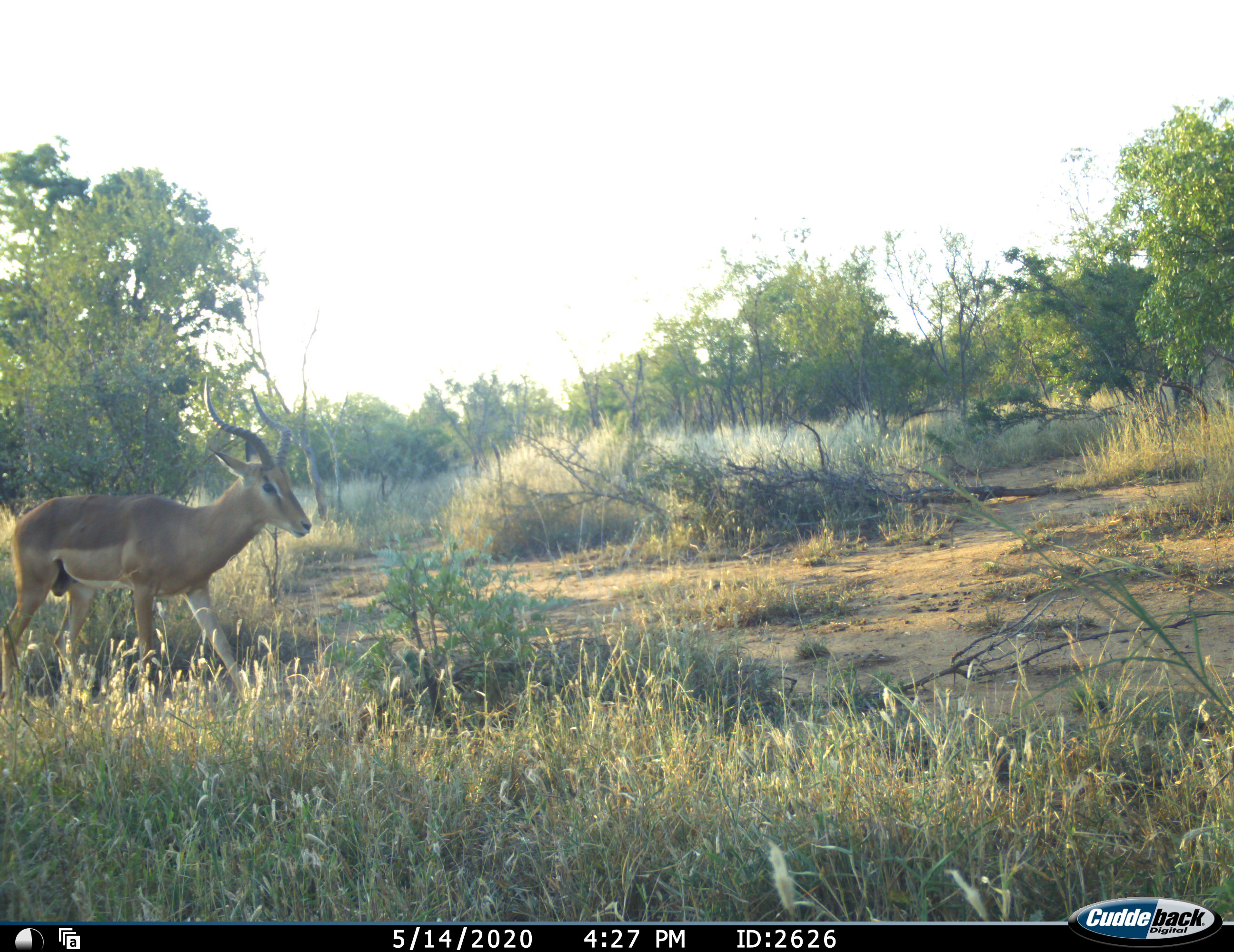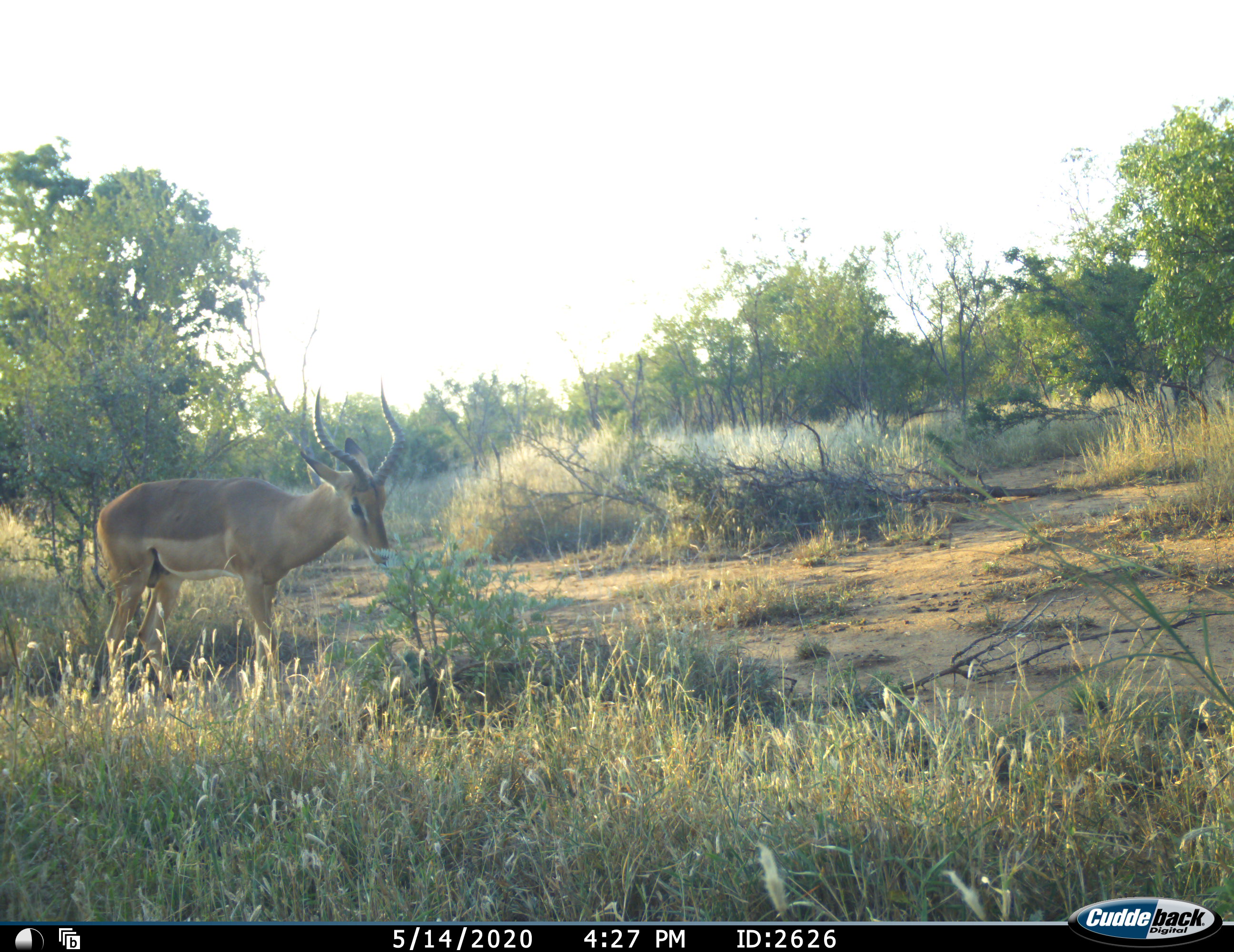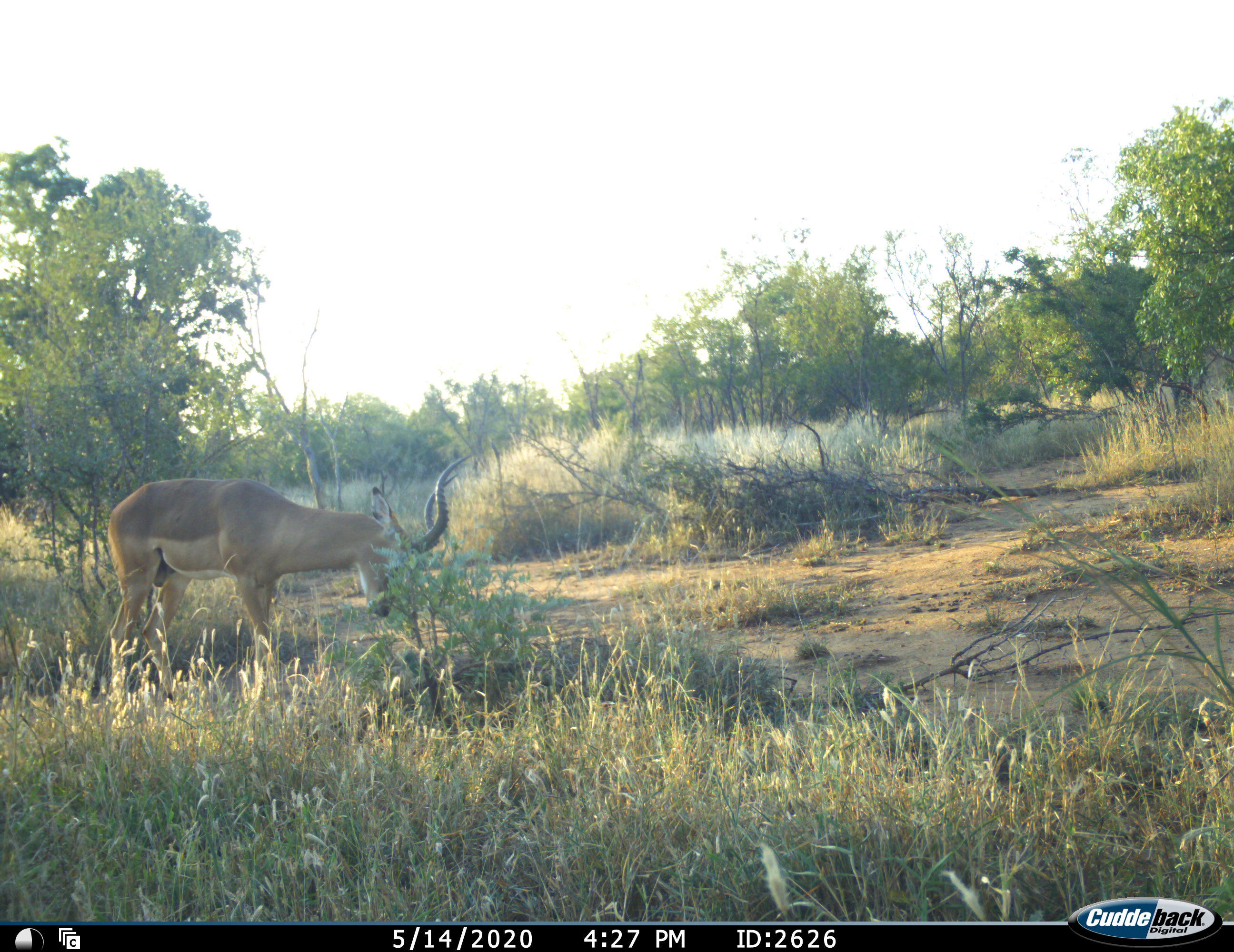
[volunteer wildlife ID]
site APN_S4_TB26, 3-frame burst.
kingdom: Animalia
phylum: Chordata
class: Mammalia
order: Artiodactyla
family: Bovidae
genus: Aepyceros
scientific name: Aepyceros melampus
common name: impala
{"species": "impala (Aepyceros melampus)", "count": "1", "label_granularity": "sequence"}